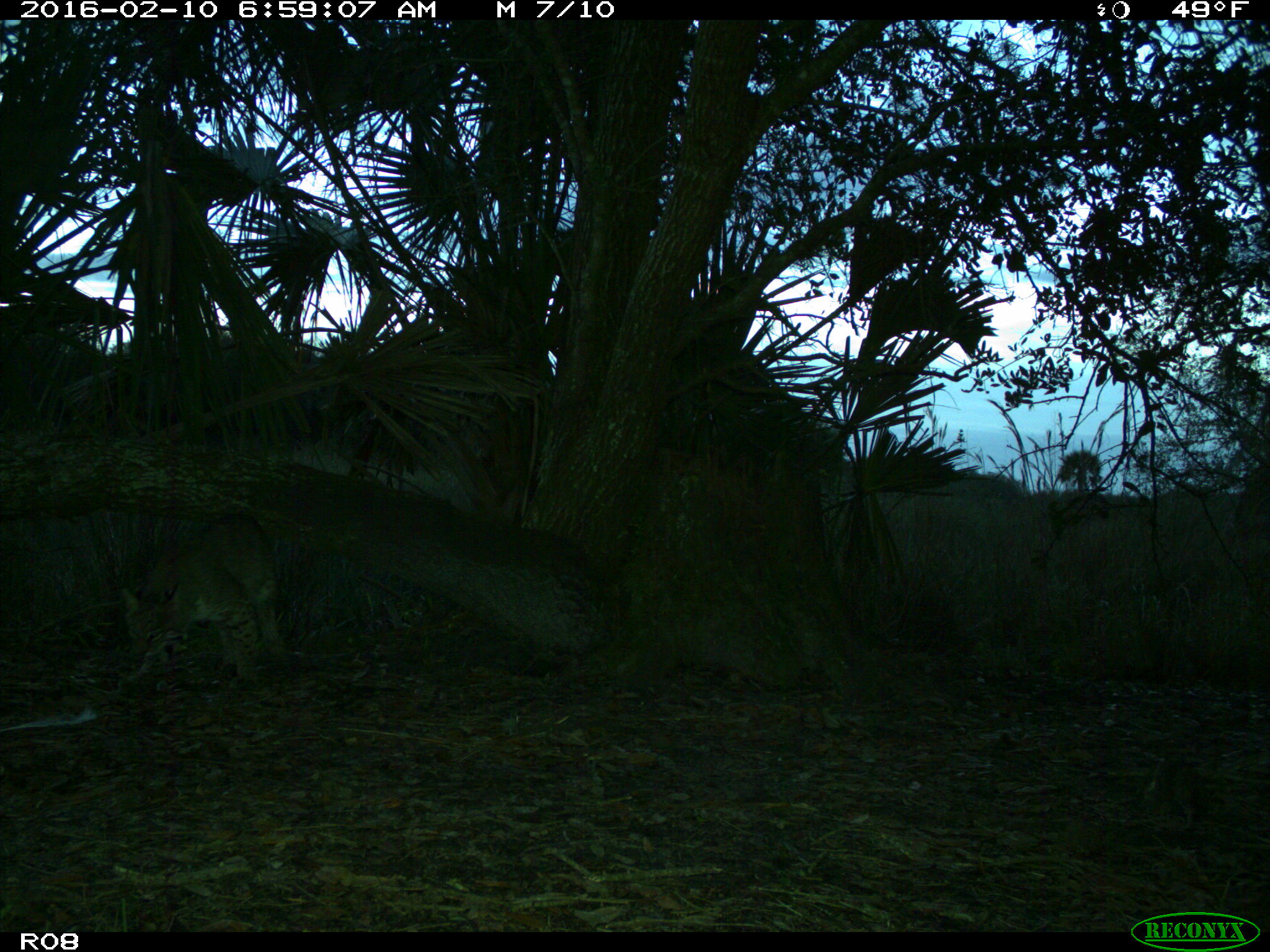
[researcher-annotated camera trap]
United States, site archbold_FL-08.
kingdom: Animalia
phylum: Chordata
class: Mammalia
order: Carnivora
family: Felidae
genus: Lynx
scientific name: Lynx rufus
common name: bobcat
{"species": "Lynx rufus (bobcat)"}